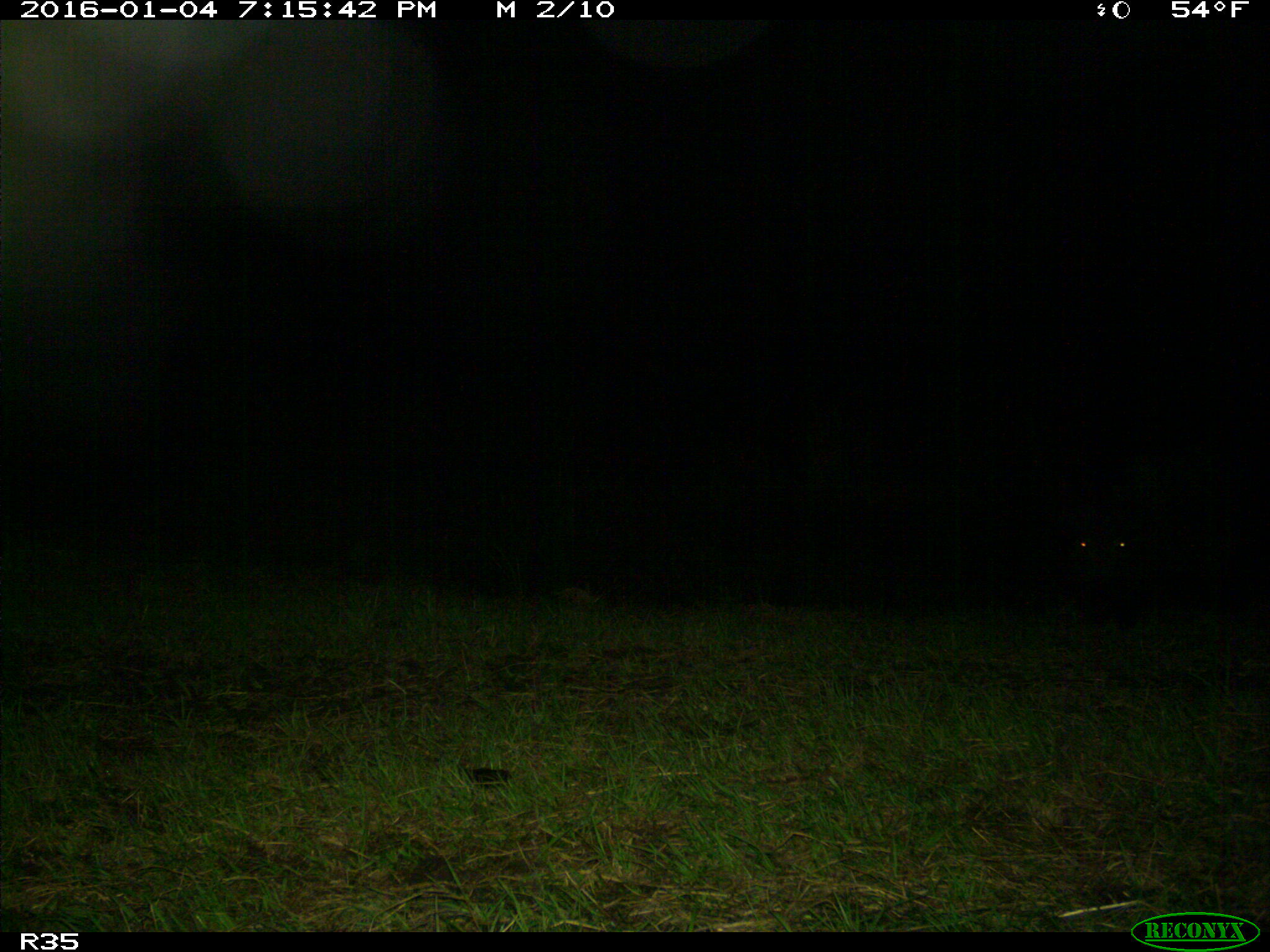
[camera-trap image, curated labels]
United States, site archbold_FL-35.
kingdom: Animalia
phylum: Chordata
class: Mammalia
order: Artiodactyla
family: Suidae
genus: Sus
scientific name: Sus scrofa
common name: wild boar